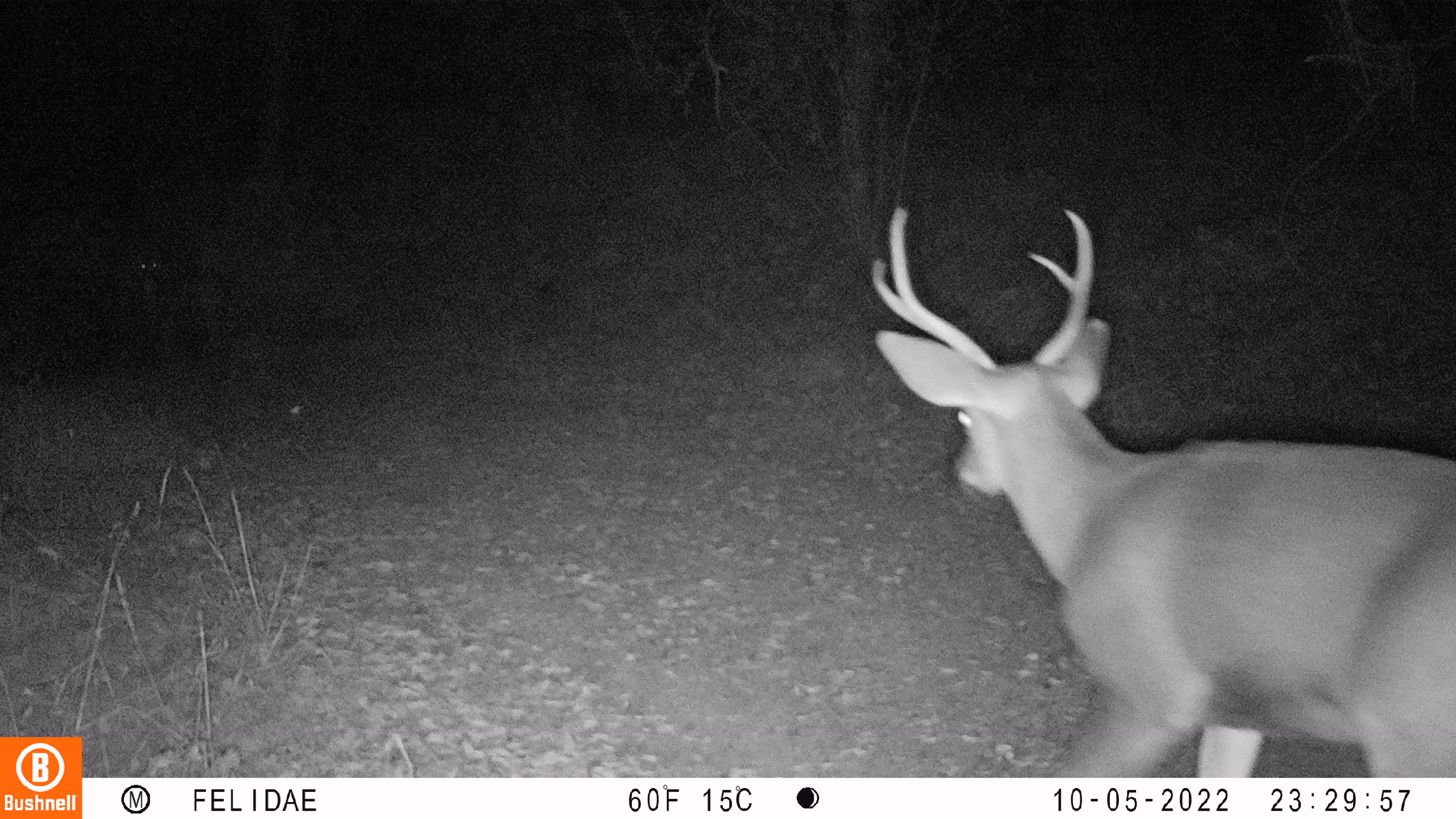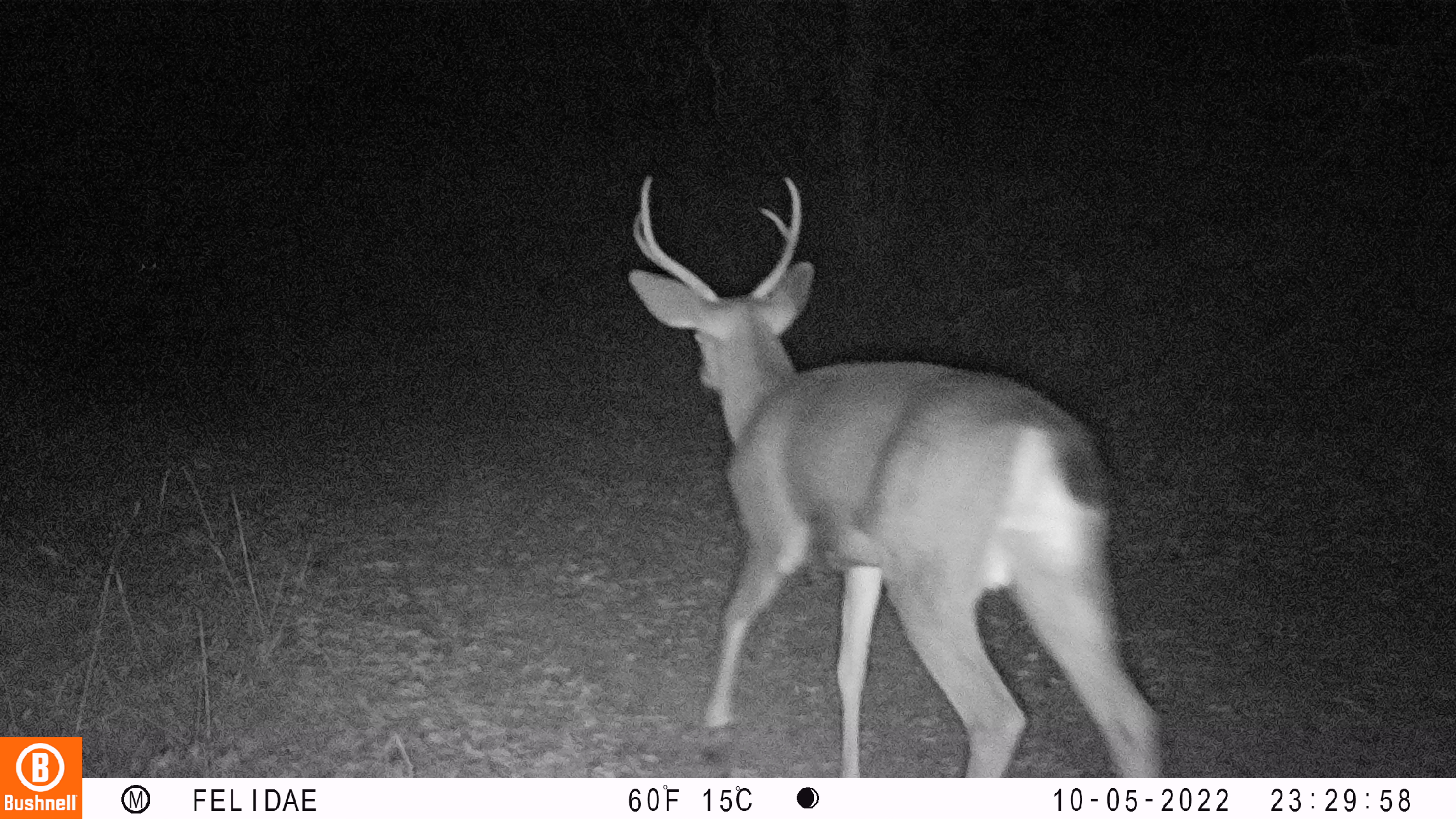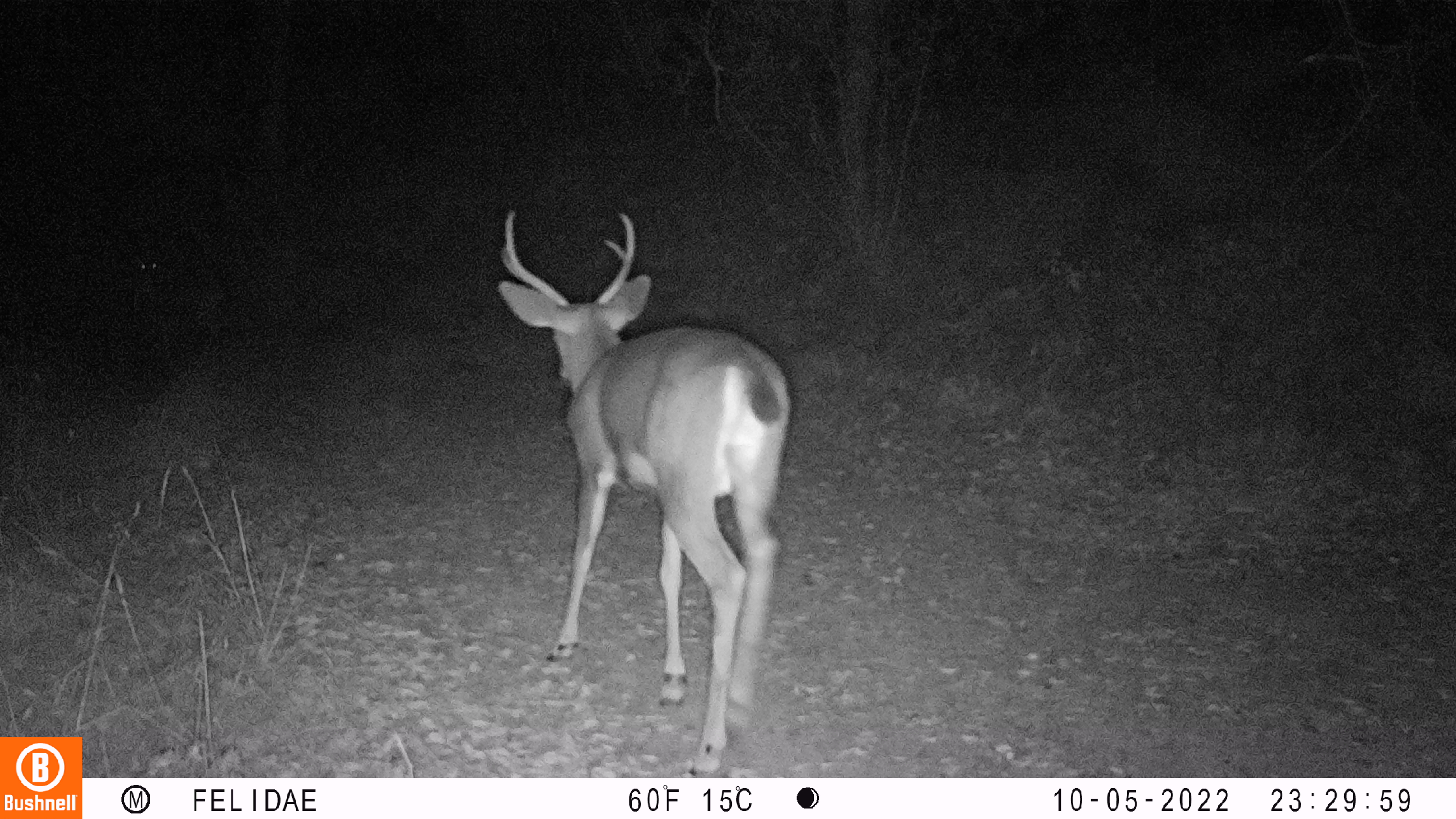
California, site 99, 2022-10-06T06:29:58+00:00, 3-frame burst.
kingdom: Animalia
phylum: Chordata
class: Mammalia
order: Artiodactyla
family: Cervidae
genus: Odocoileus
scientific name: Odocoileus hemionus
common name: mule deer